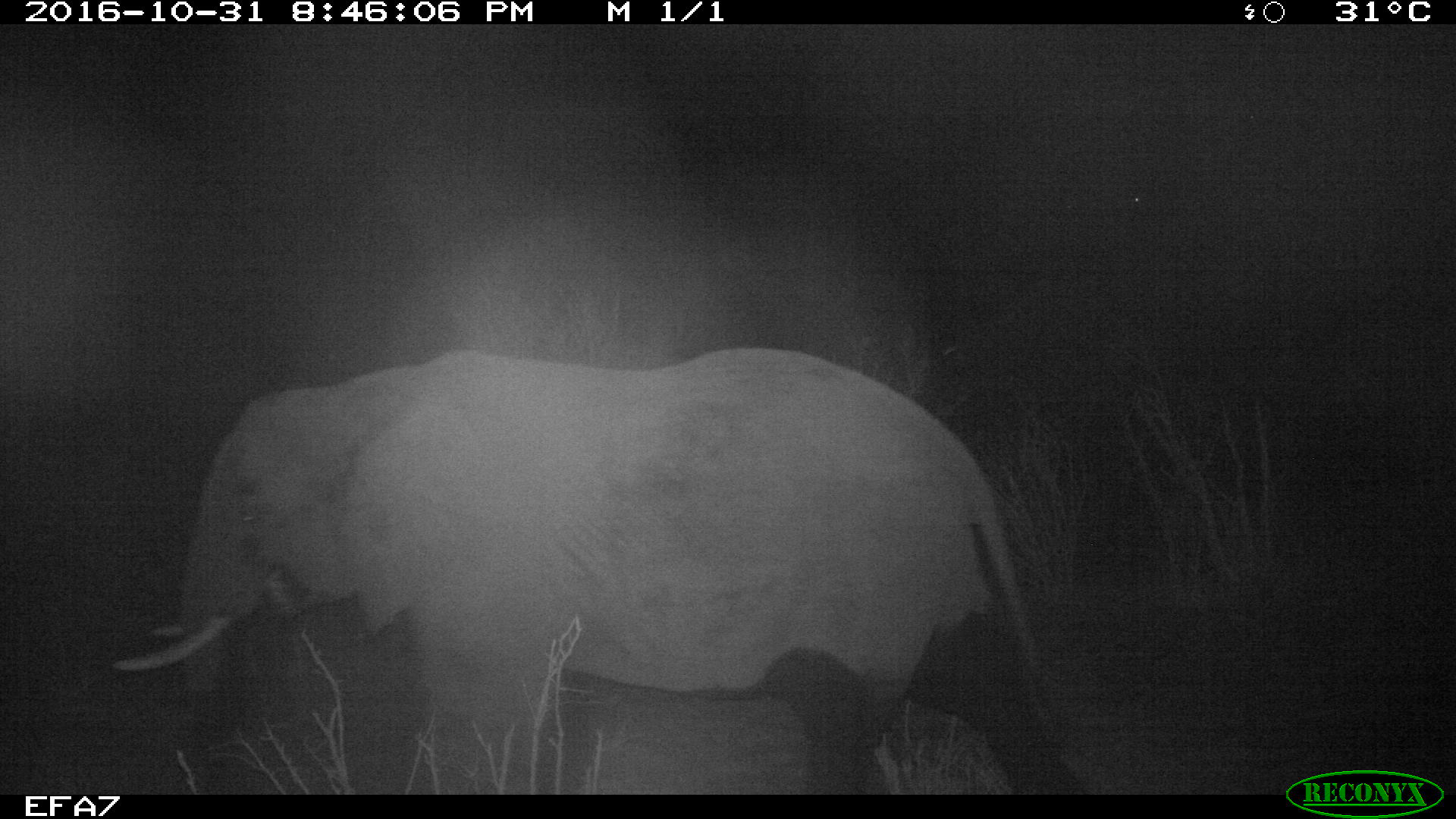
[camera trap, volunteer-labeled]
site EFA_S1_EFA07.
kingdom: Animalia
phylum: Chordata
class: Mammalia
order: Proboscidea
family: Elephantidae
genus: Loxodonta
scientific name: Loxodonta africana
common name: african bush elephant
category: elephant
Elephant (african bush elephant) (Loxodonta africana), count 2. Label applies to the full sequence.